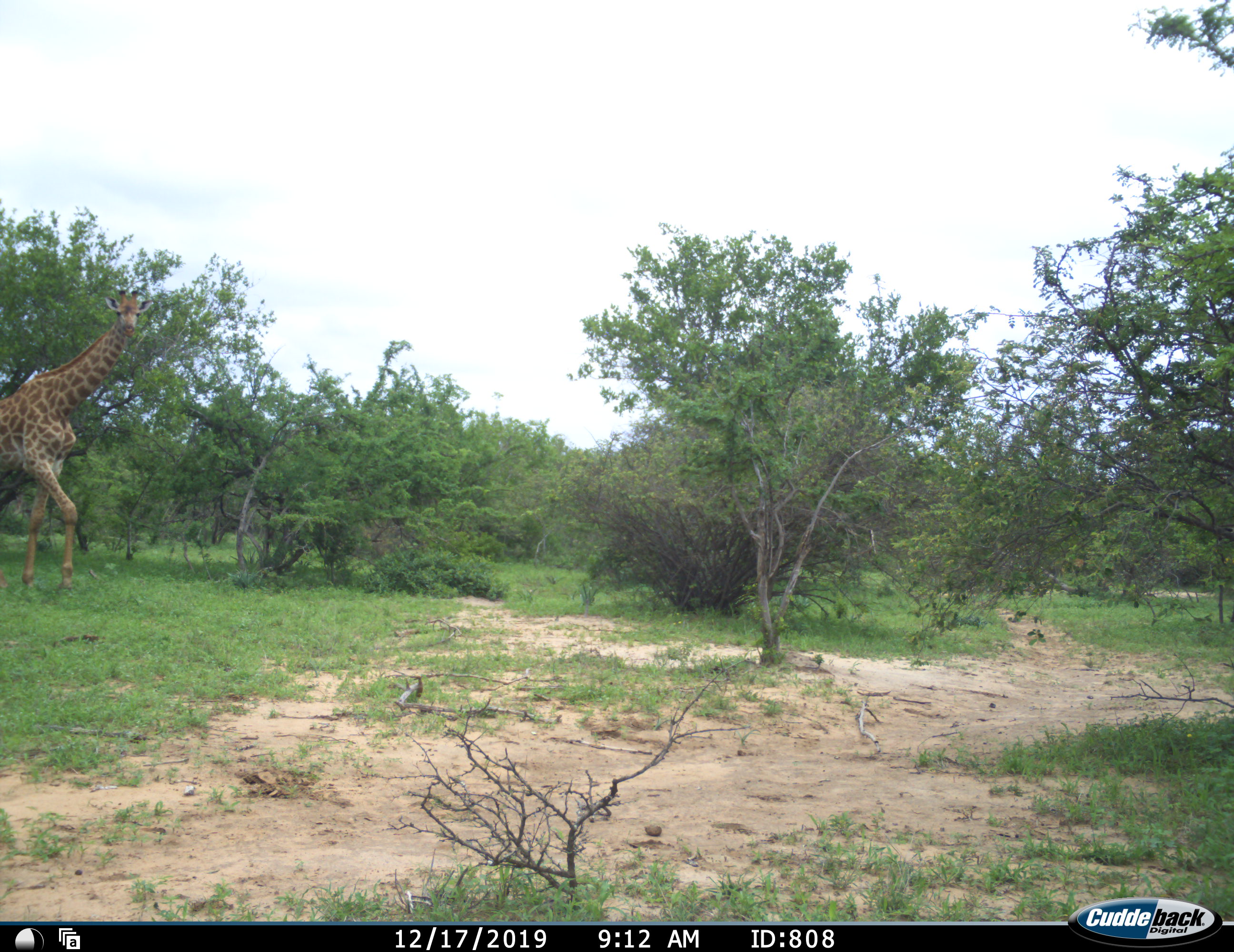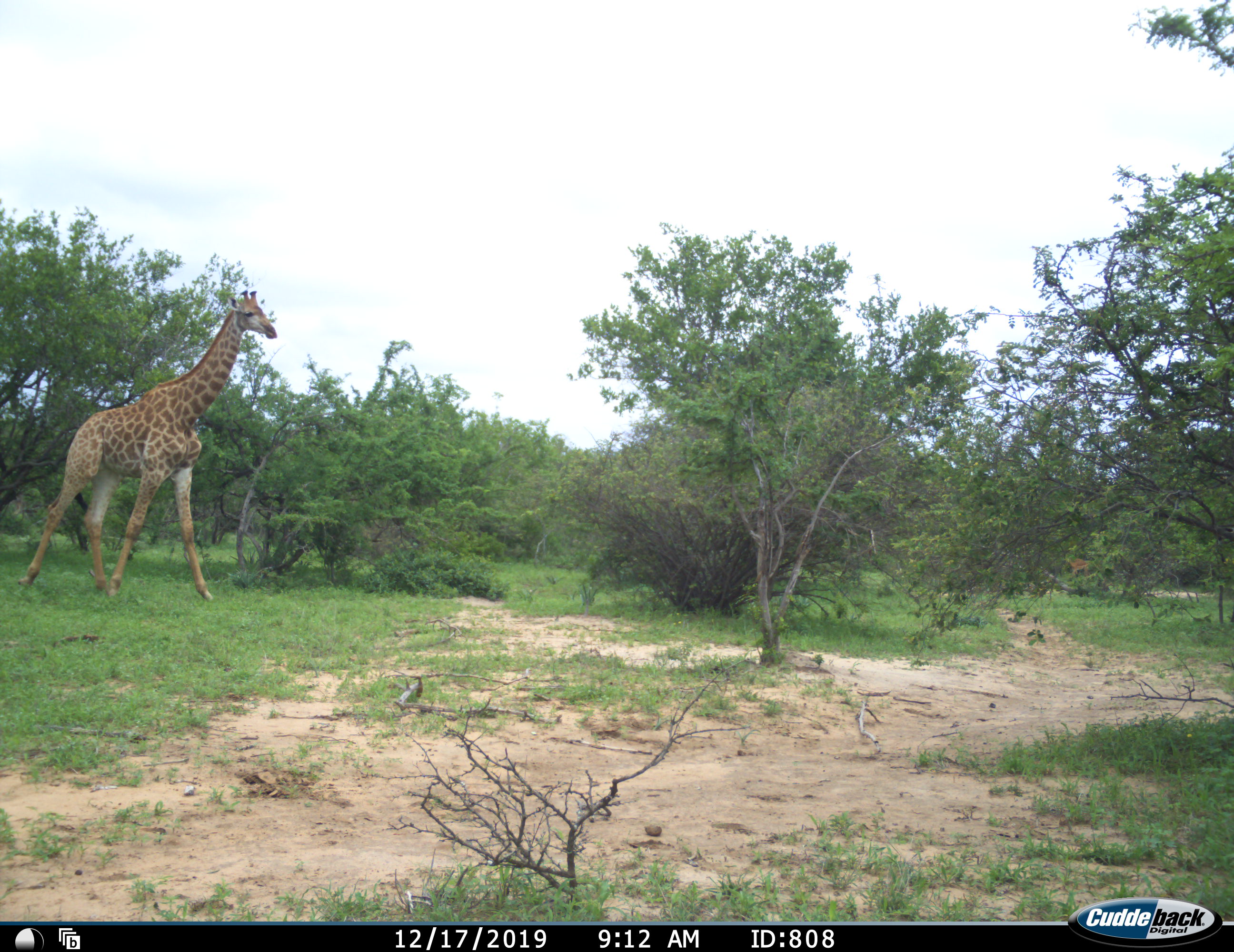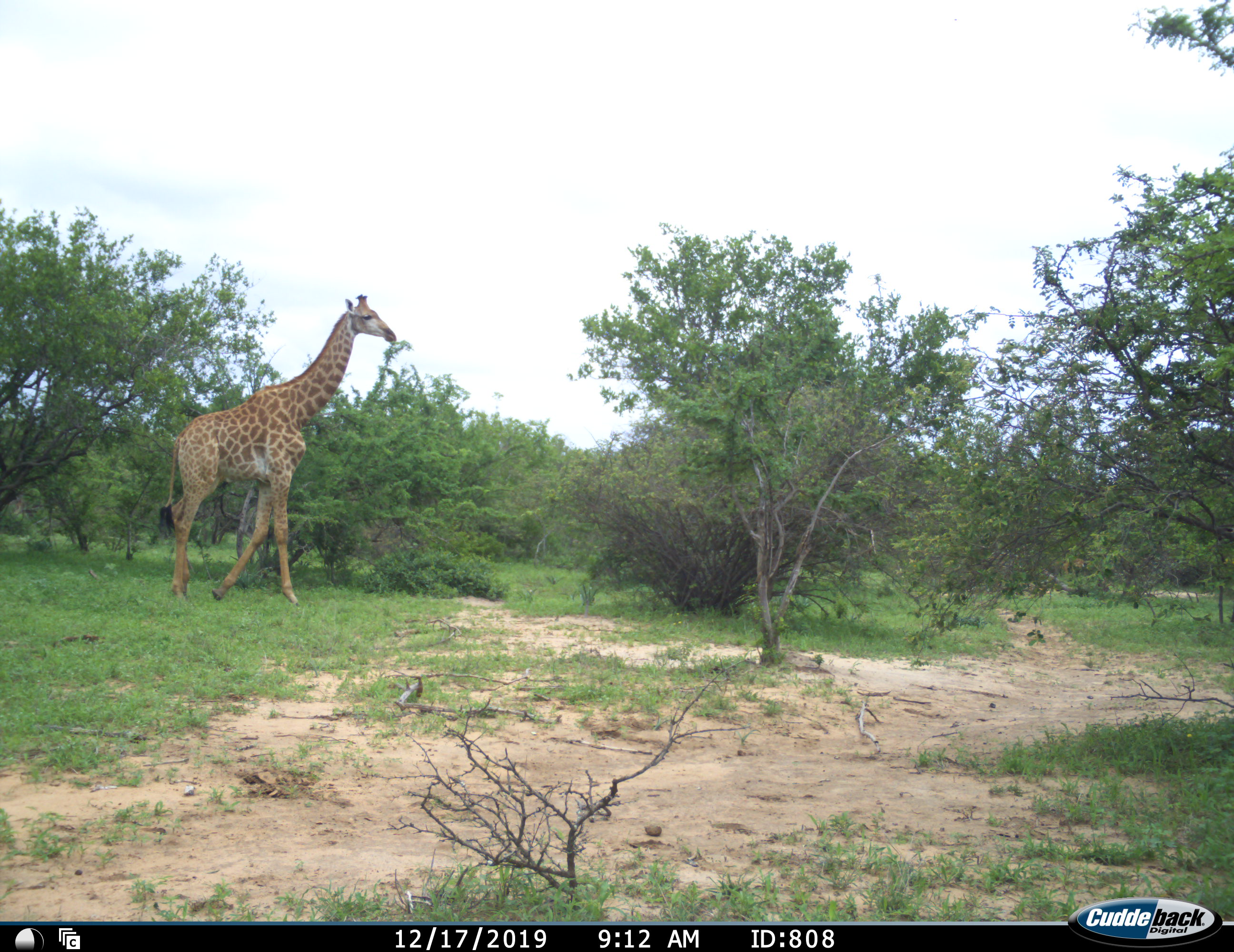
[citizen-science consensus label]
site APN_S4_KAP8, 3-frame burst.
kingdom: Animalia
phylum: Chordata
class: Mammalia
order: Artiodactyla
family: Giraffidae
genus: Giraffa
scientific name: Giraffa camelopardalis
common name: giraffe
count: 1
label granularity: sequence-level